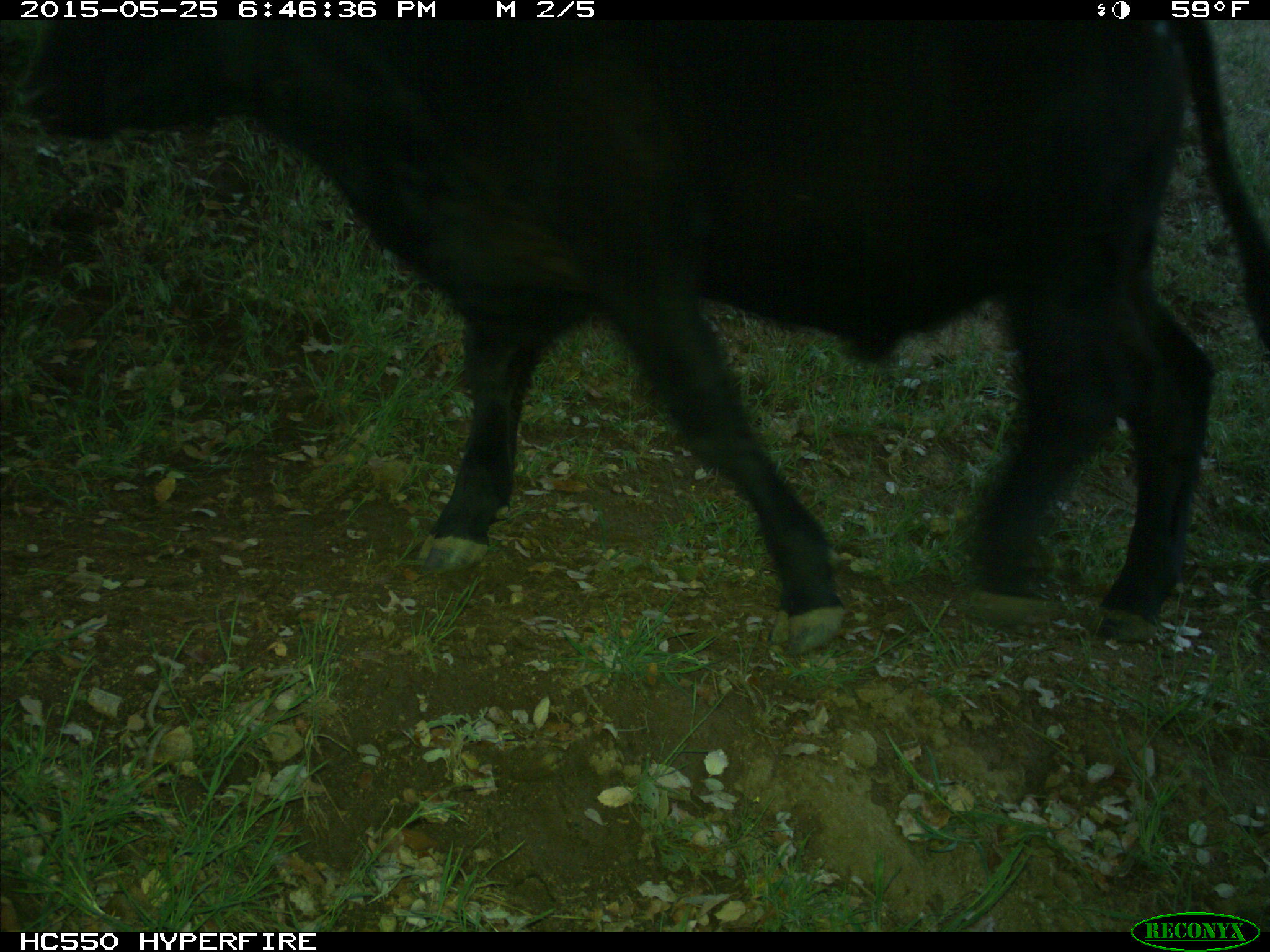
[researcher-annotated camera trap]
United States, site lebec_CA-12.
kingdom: Animalia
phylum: Chordata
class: Mammalia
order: Artiodactyla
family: Bovidae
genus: Bos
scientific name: Bos taurus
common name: domestic cow